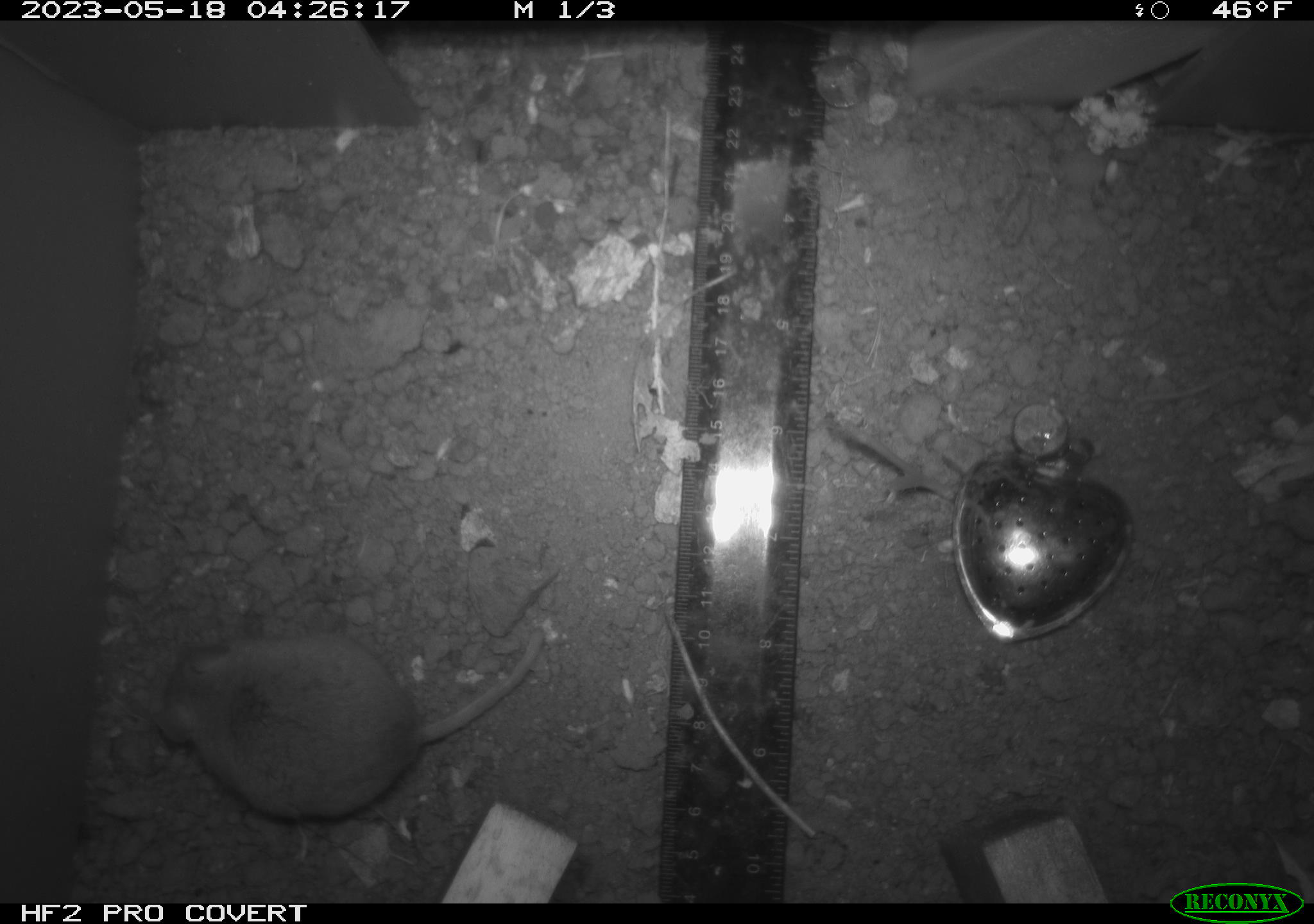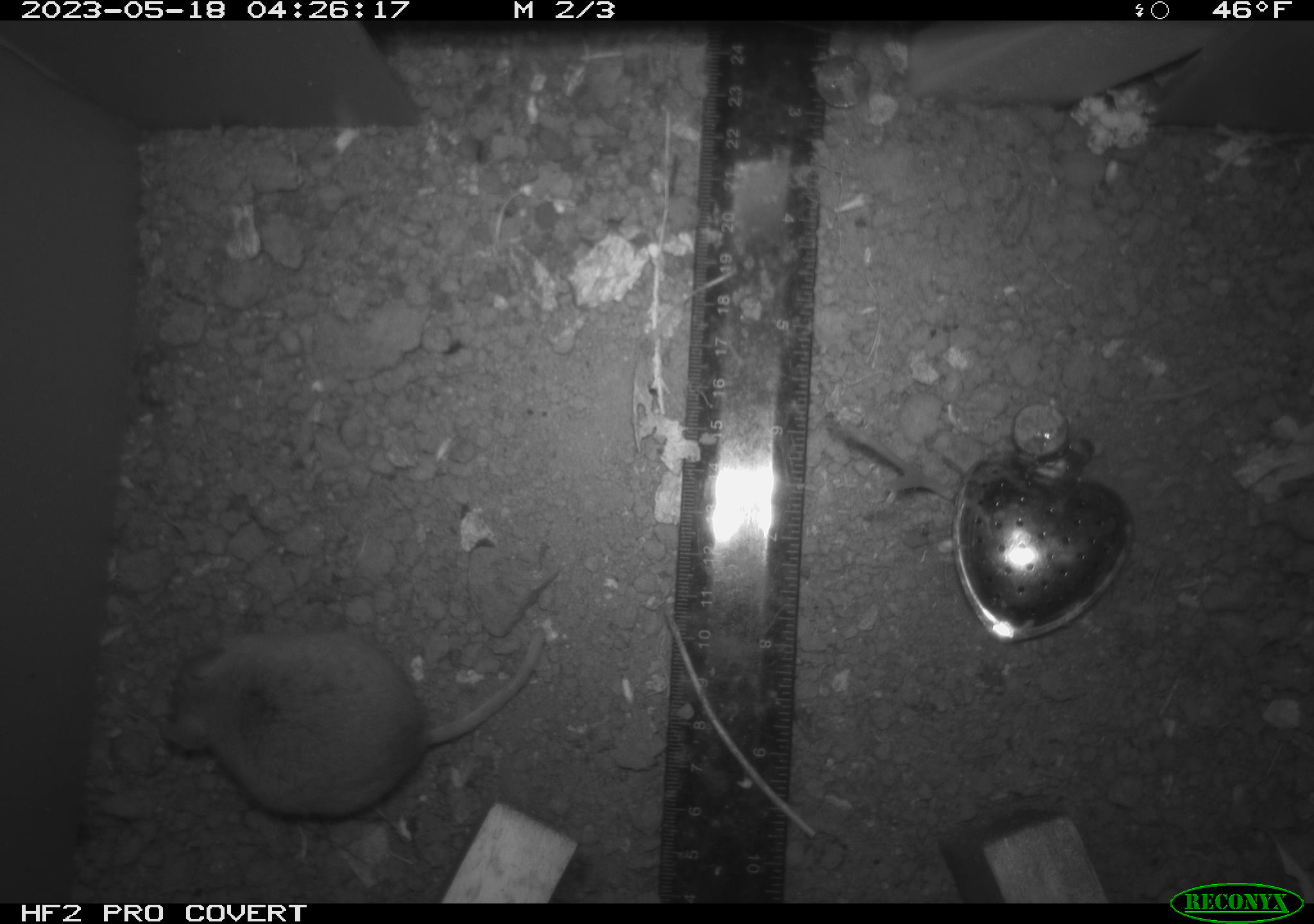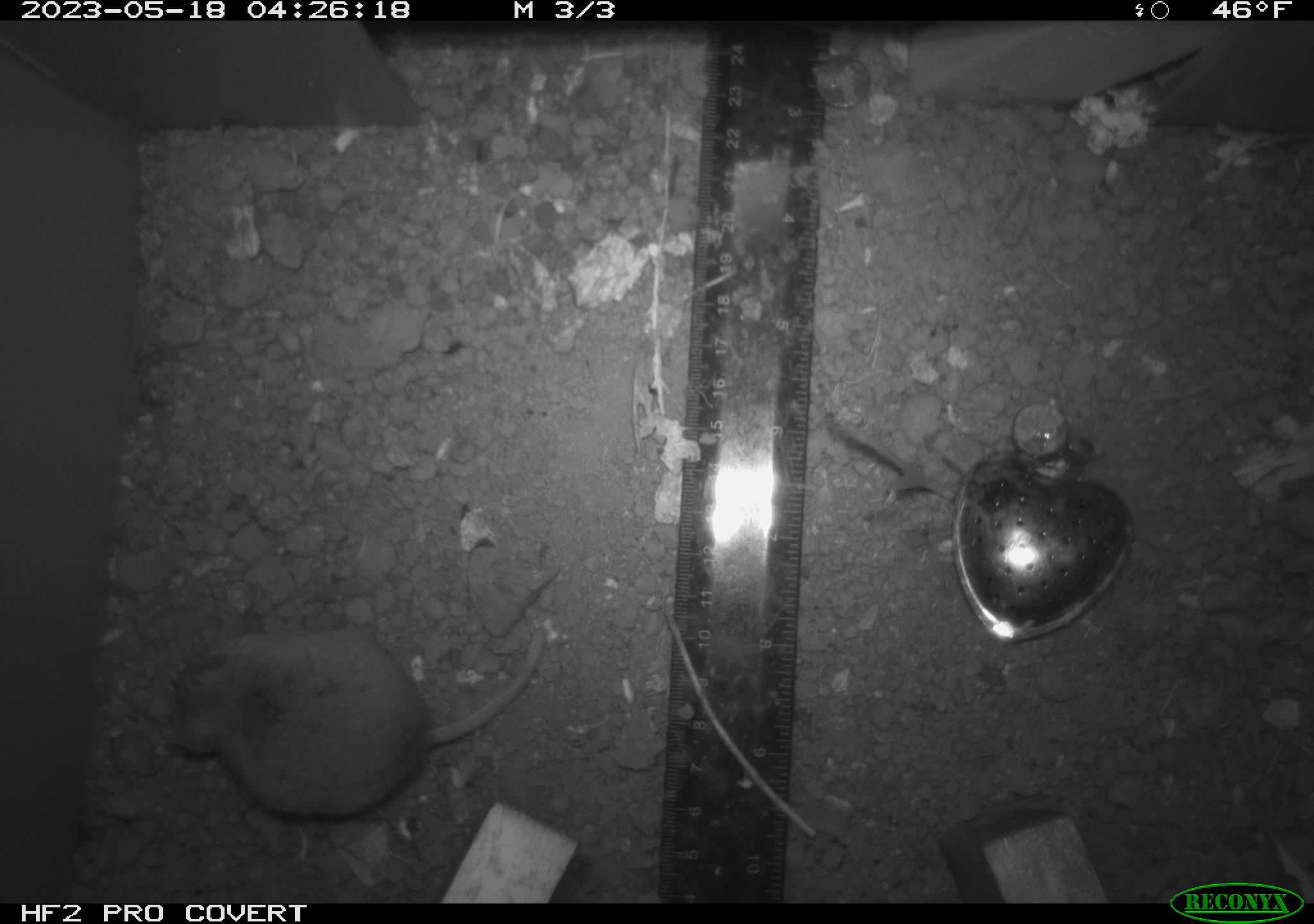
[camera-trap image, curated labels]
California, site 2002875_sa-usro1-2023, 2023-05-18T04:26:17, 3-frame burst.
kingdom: Animalia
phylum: Chordata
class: Mammalia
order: Rodentia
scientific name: Rodentia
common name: mouse species